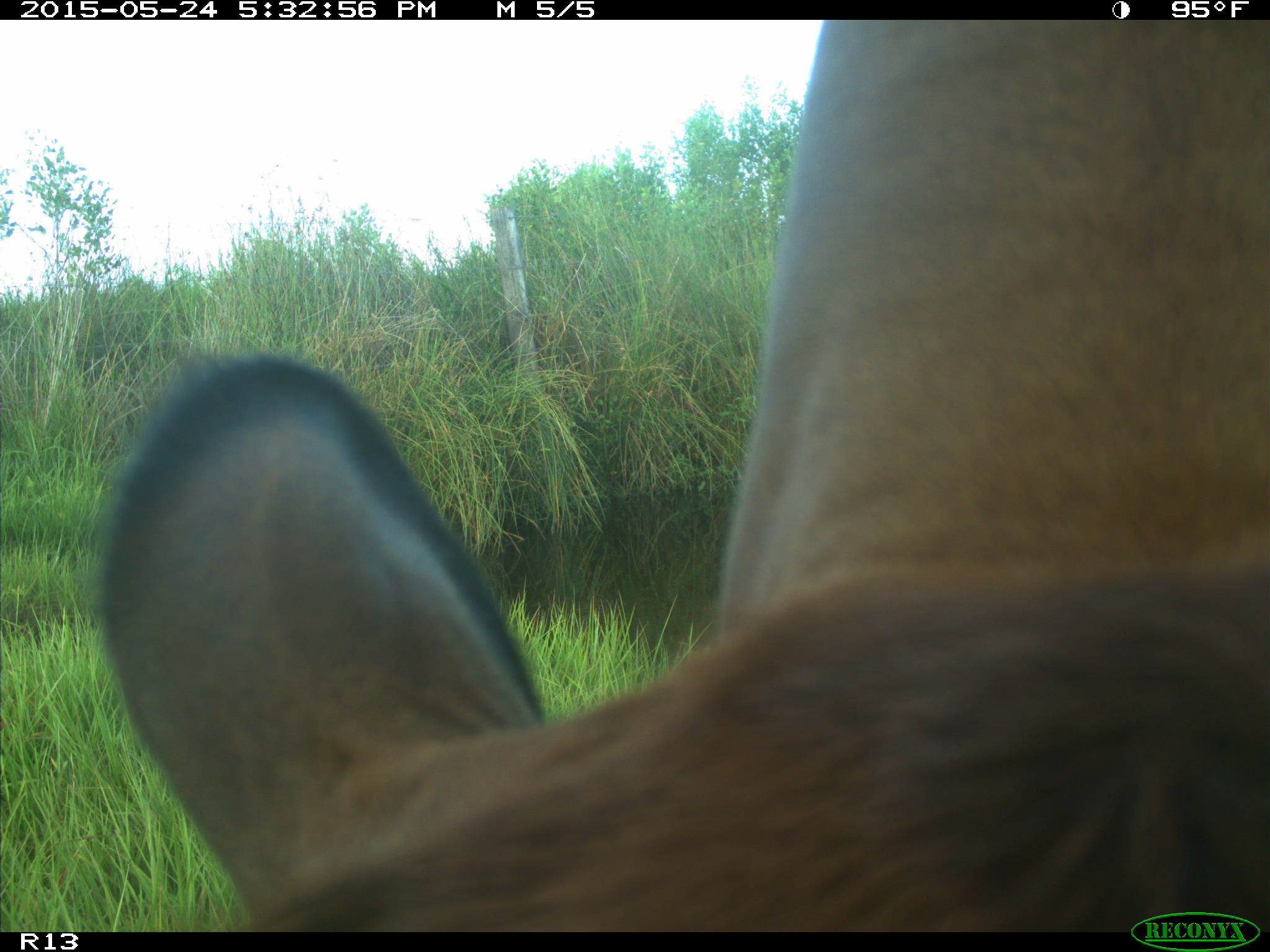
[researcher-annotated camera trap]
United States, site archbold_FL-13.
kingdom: Animalia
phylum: Chordata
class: Mammalia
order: Artiodactyla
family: Bovidae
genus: Bos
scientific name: Bos taurus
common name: domestic cow